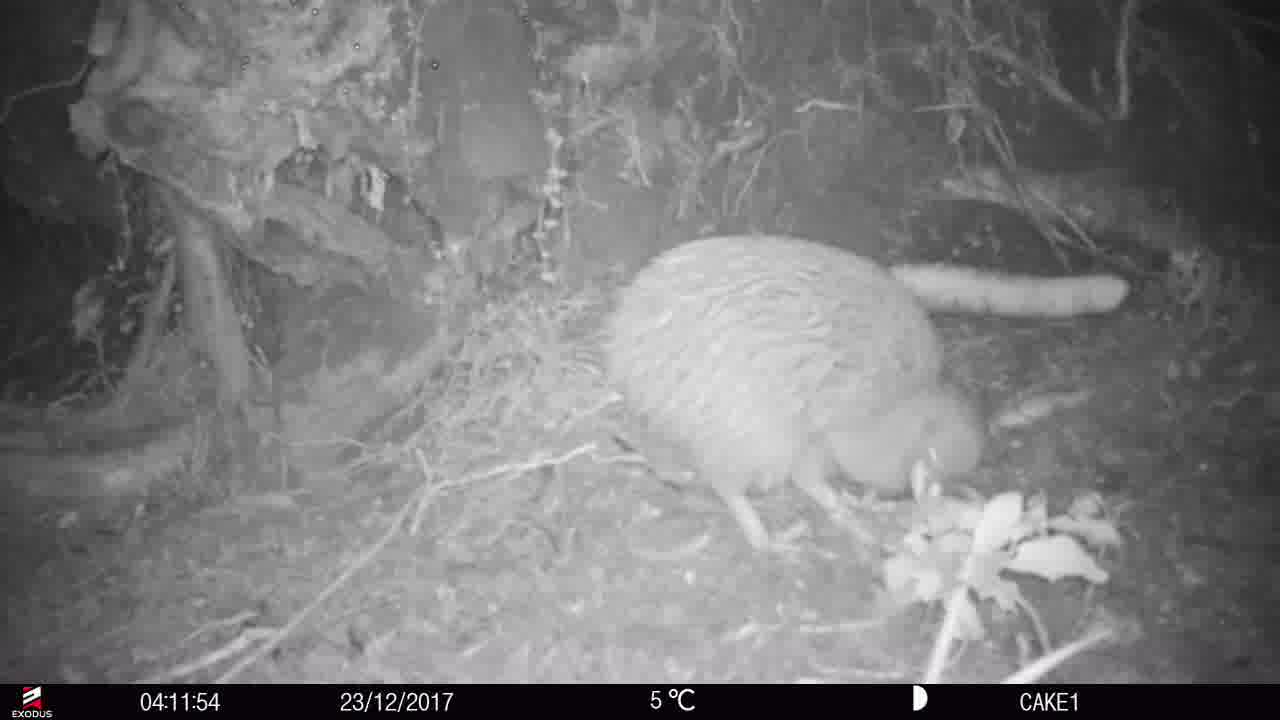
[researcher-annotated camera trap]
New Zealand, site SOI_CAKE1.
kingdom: Animalia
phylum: Chordata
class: Aves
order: Apterygiformes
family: Apterygidae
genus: Apteryx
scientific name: Apteryx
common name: kiwi